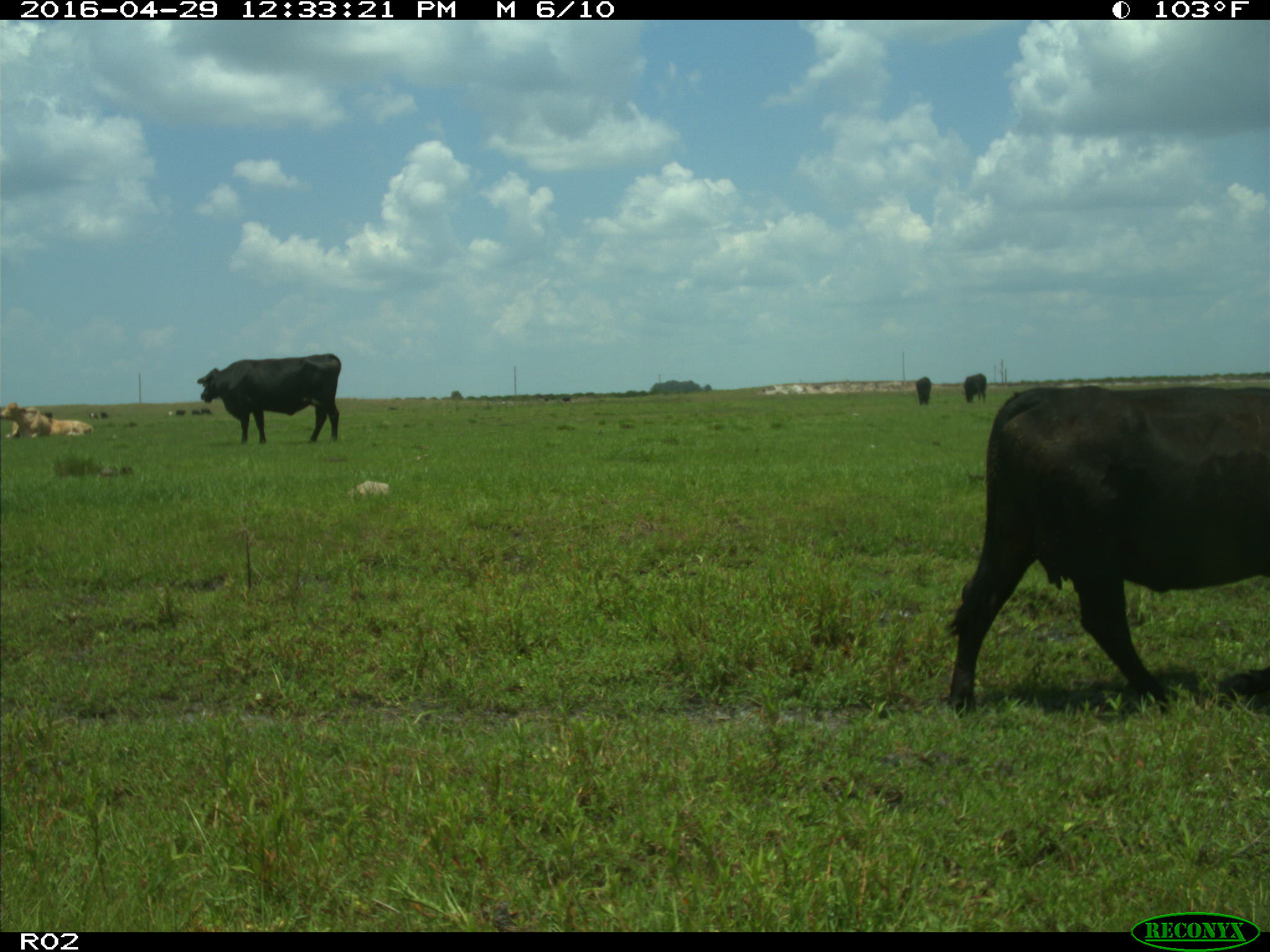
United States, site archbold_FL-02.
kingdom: Animalia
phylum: Chordata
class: Mammalia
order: Artiodactyla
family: Bovidae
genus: Bos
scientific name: Bos taurus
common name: domestic cow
Bos taurus (domestic cow).